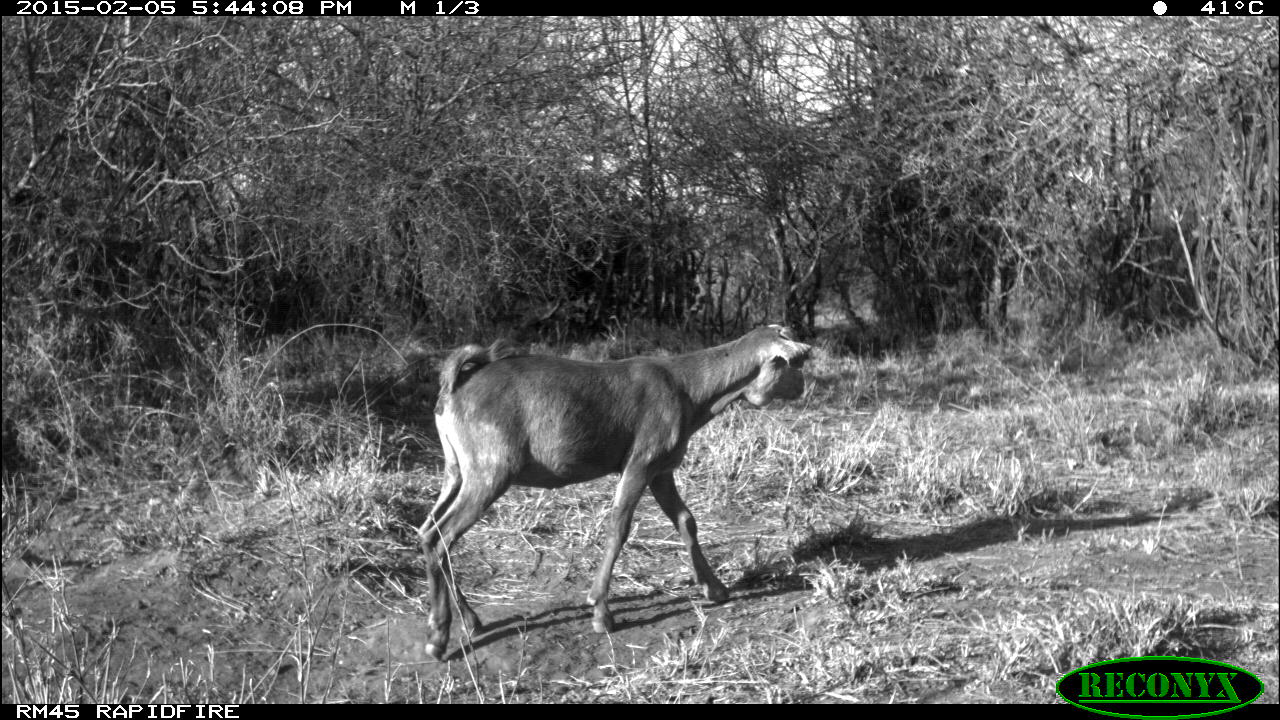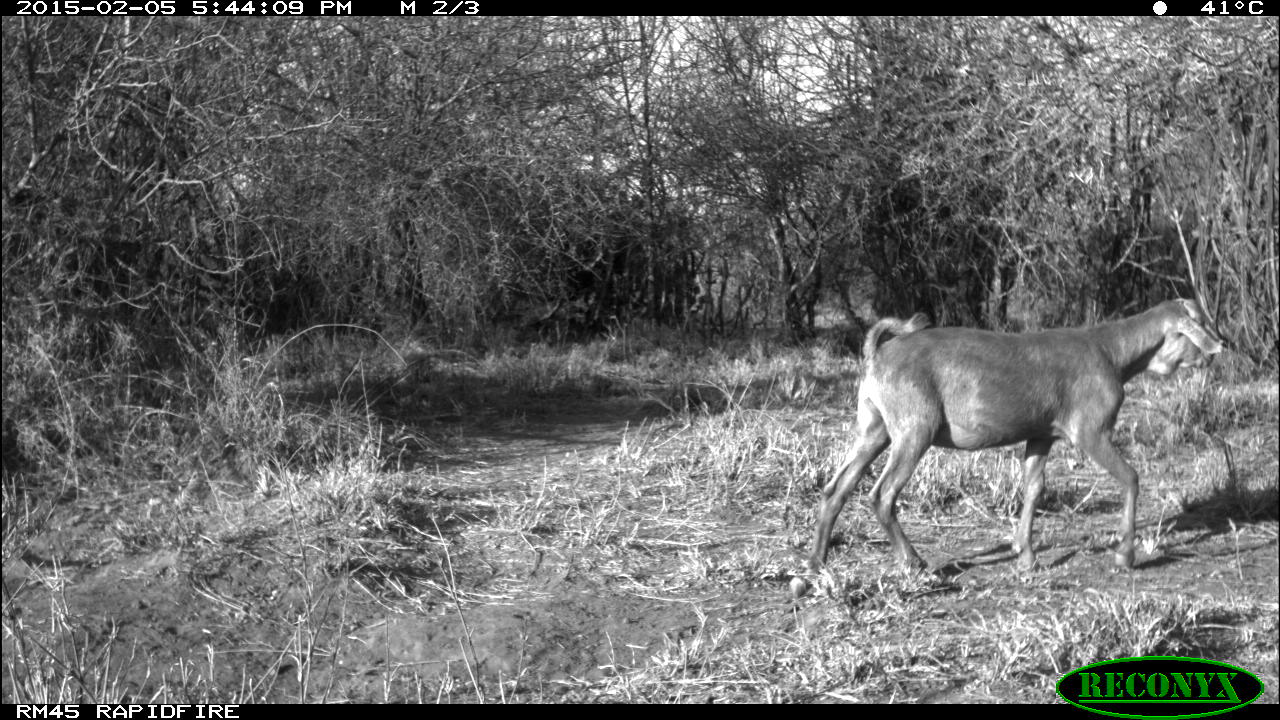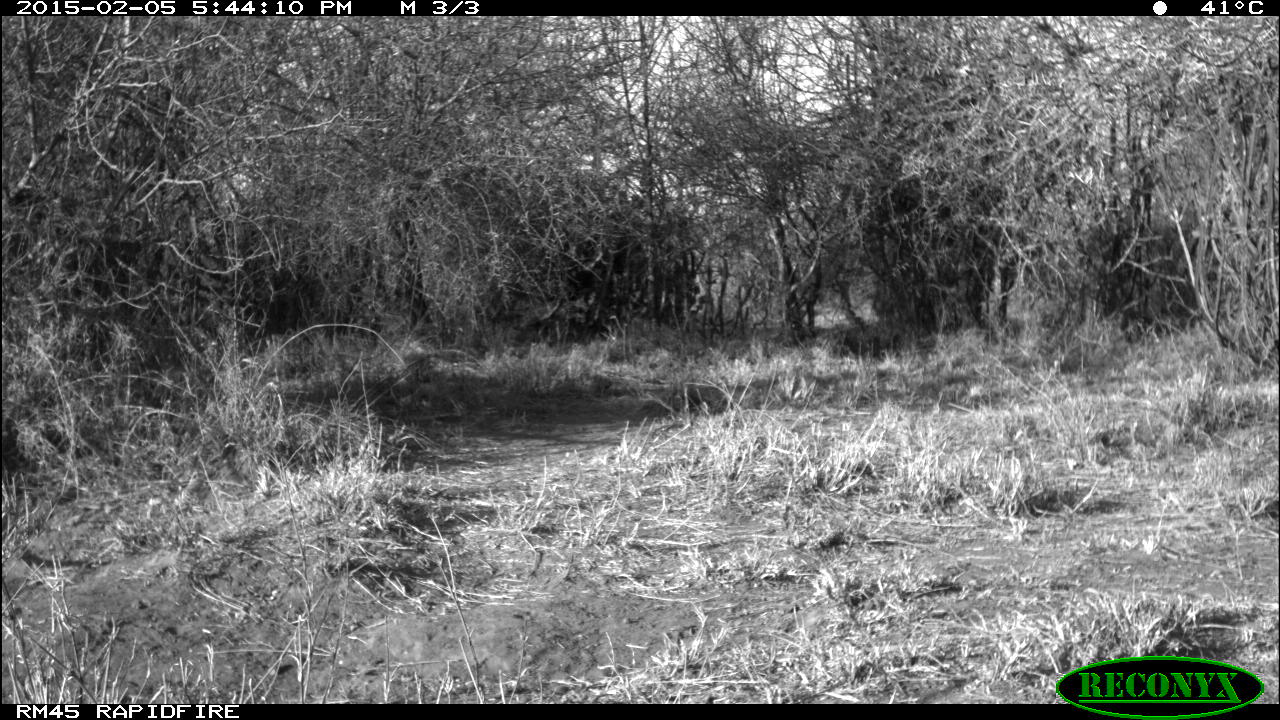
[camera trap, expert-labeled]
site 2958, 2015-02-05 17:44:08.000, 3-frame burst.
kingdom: Animalia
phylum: Chordata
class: Mammalia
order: Artiodactyla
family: Bovidae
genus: Capra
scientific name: Capra aegagrus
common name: wild goat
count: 2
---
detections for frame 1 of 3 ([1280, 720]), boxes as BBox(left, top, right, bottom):
capra aegagrus: BBox(419, 322, 813, 655)